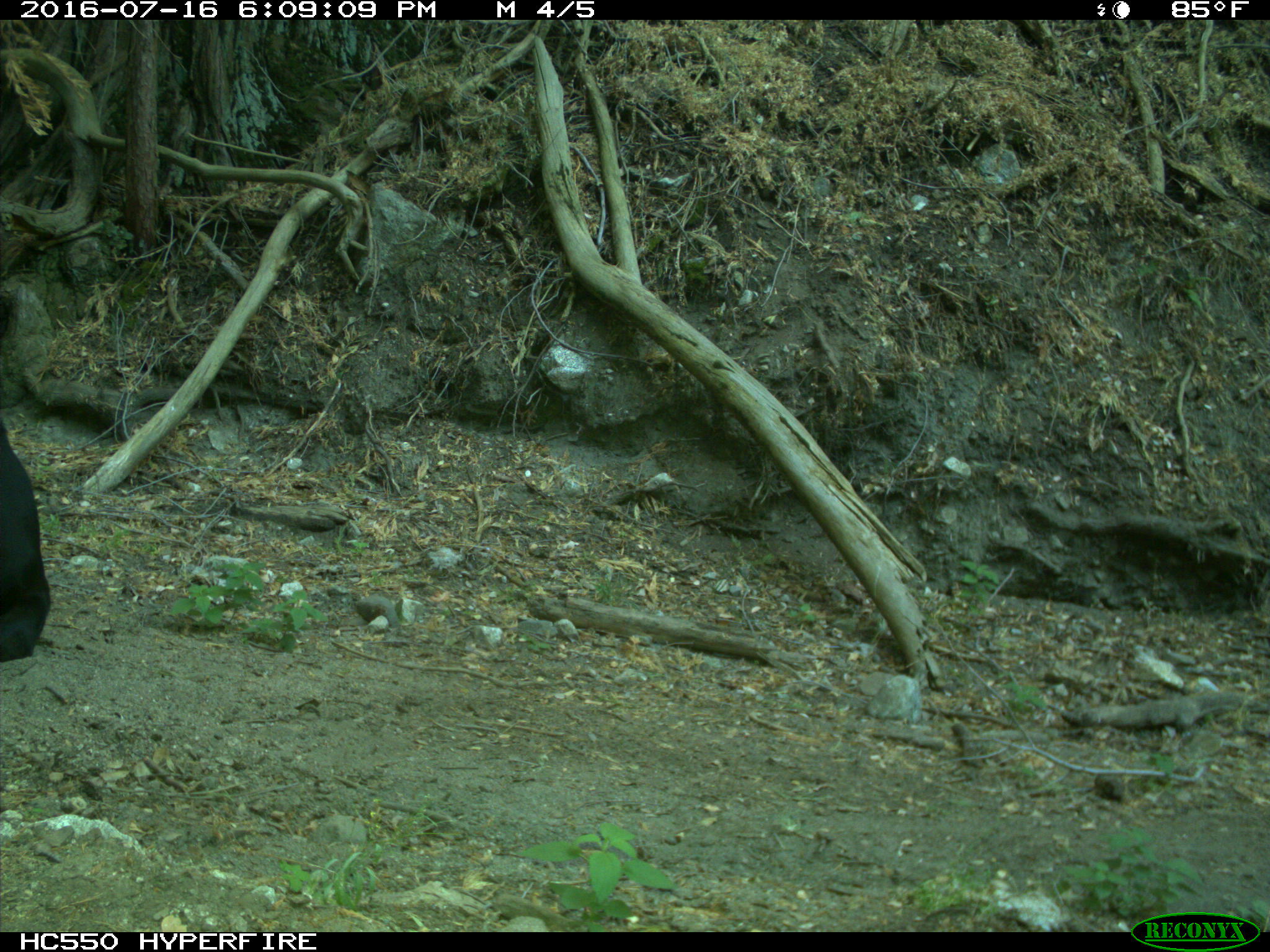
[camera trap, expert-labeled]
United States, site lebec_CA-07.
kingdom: Animalia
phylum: Chordata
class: Mammalia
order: Artiodactyla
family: Bovidae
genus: Bos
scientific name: Bos taurus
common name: domestic cow